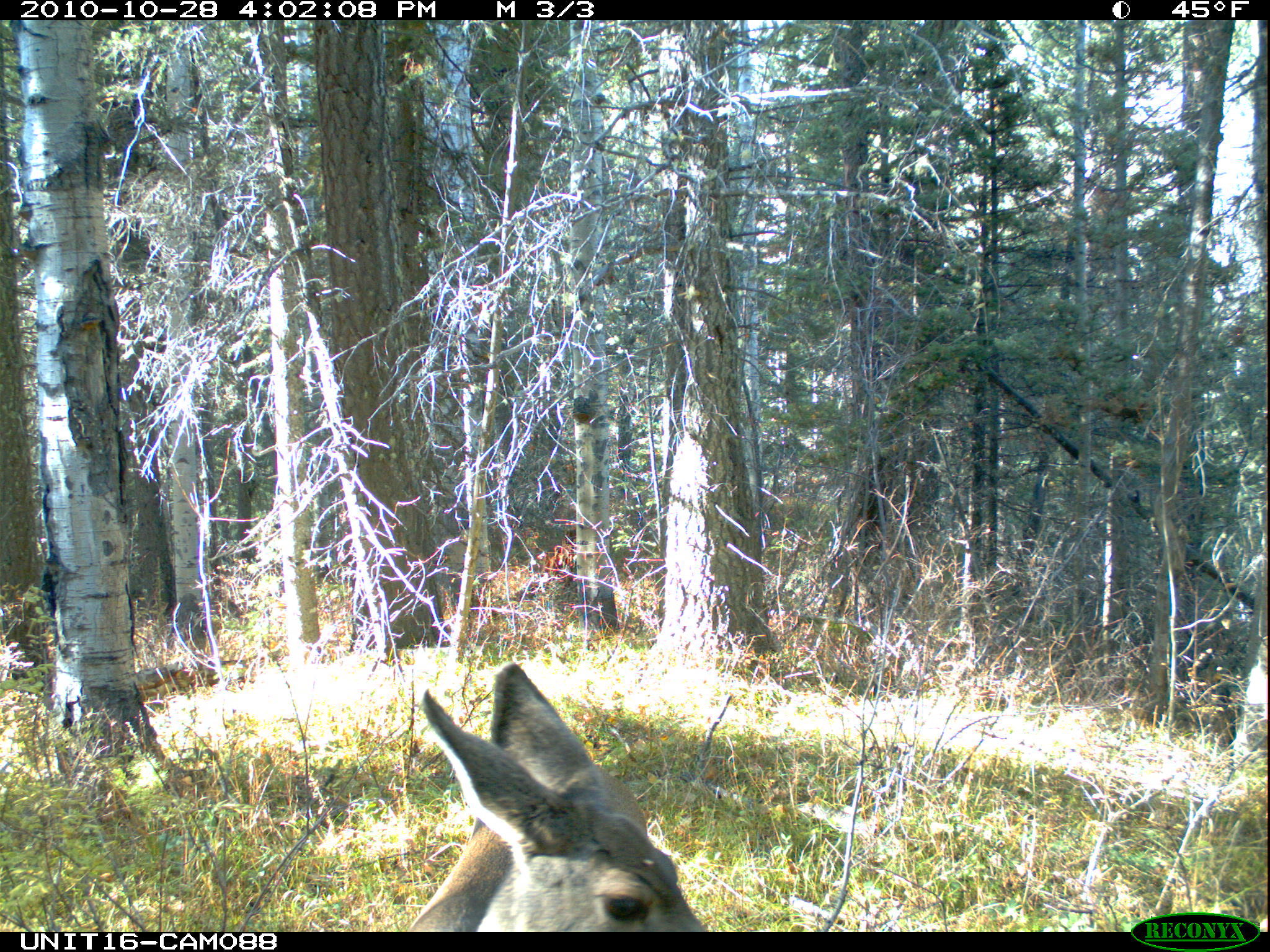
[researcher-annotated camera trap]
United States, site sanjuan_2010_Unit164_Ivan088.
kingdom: Animalia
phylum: Chordata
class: Mammalia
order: Artiodactyla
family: Cervidae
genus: Odocoileus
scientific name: Odocoileus hemionus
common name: mule deer